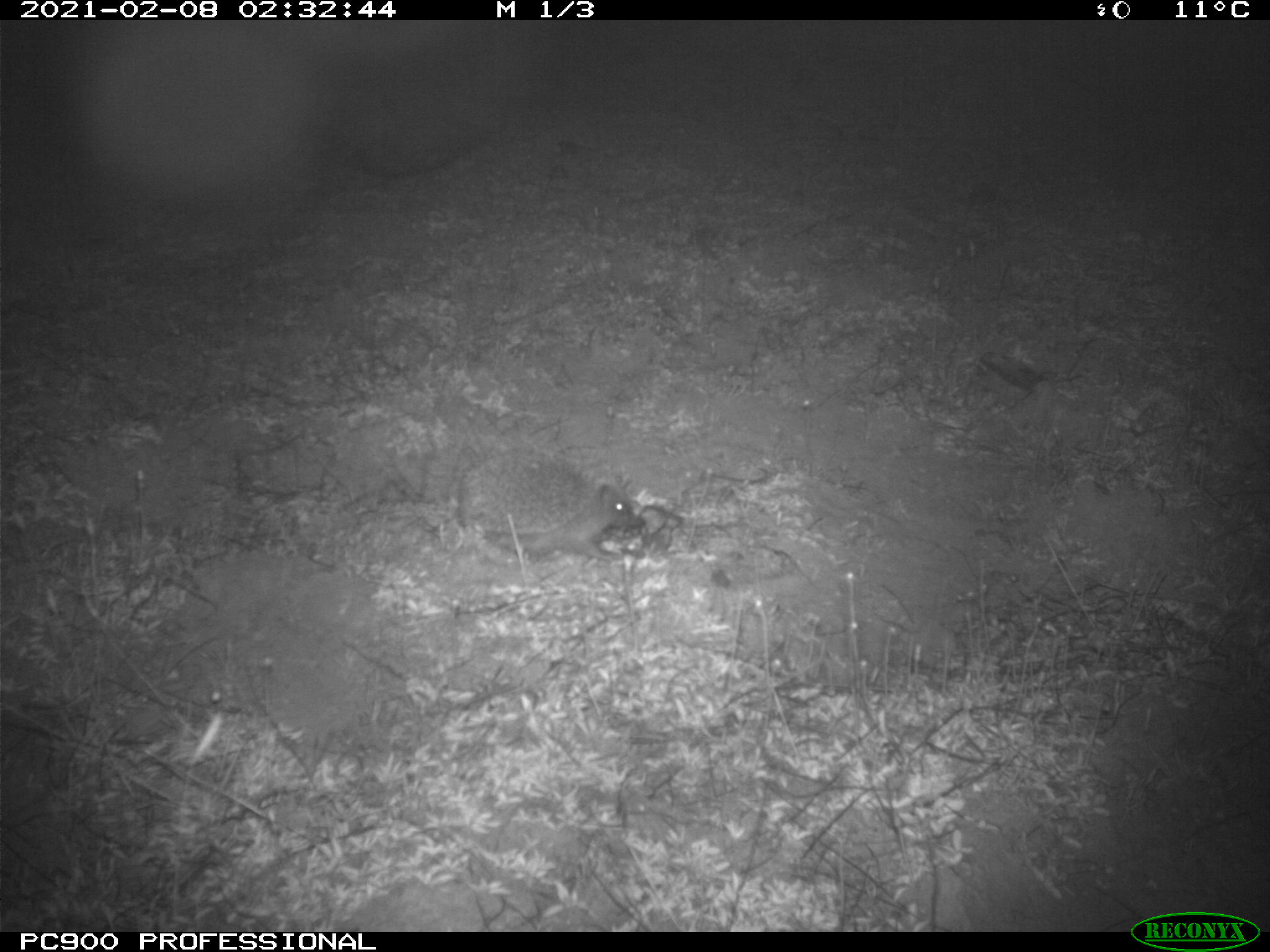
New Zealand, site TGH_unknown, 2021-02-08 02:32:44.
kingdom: Animalia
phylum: Chordata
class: Mammalia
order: Eulipotyphla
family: Erinaceidae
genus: Erinaceus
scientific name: Erinaceus europaeus europaeus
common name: european hedgehog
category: hedgehog